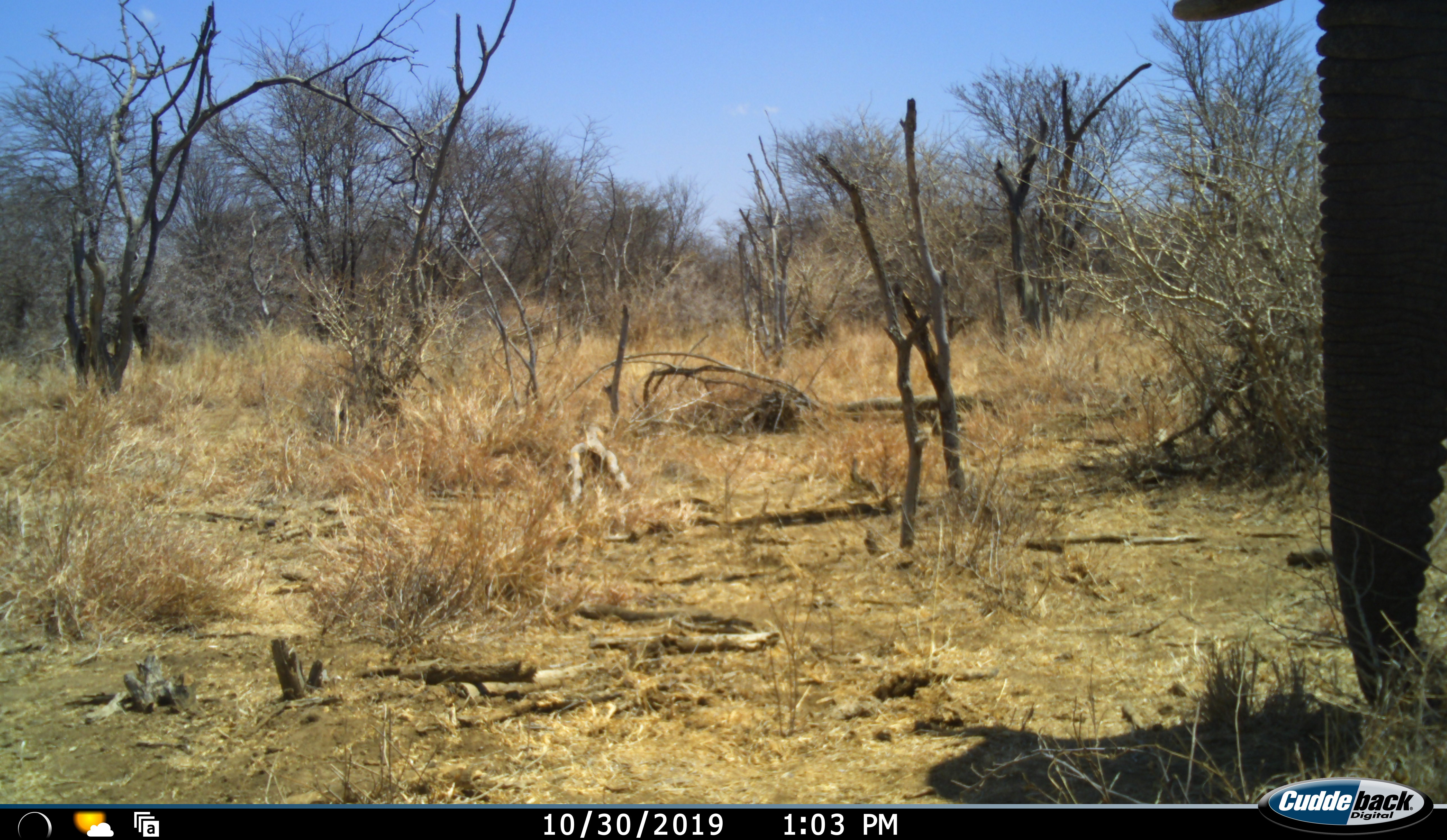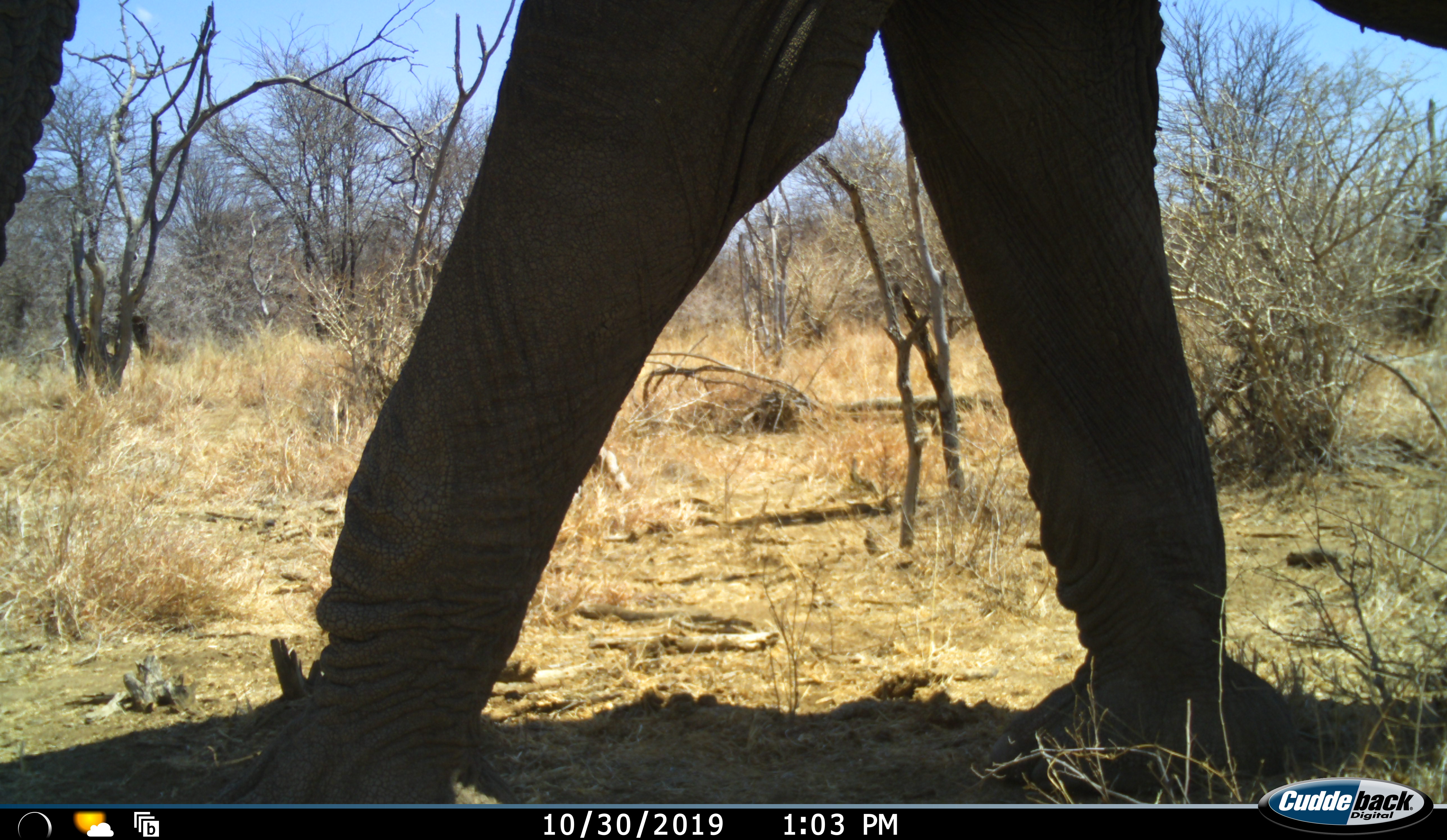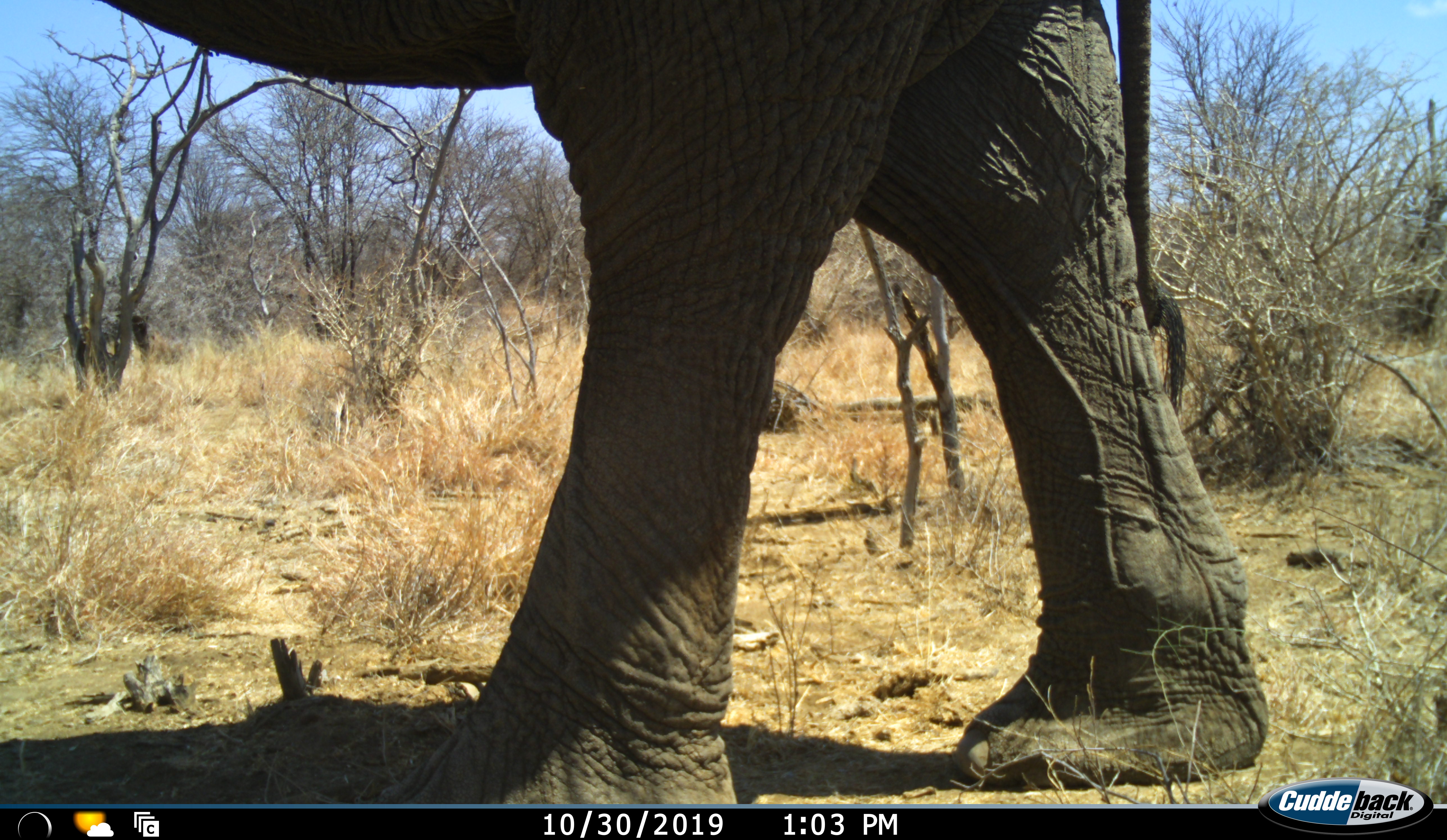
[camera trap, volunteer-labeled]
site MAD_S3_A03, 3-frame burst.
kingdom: Animalia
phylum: Chordata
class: Mammalia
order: Proboscidea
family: Elephantidae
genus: Loxodonta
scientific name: Loxodonta africana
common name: african bush elephant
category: elephant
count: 1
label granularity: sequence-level